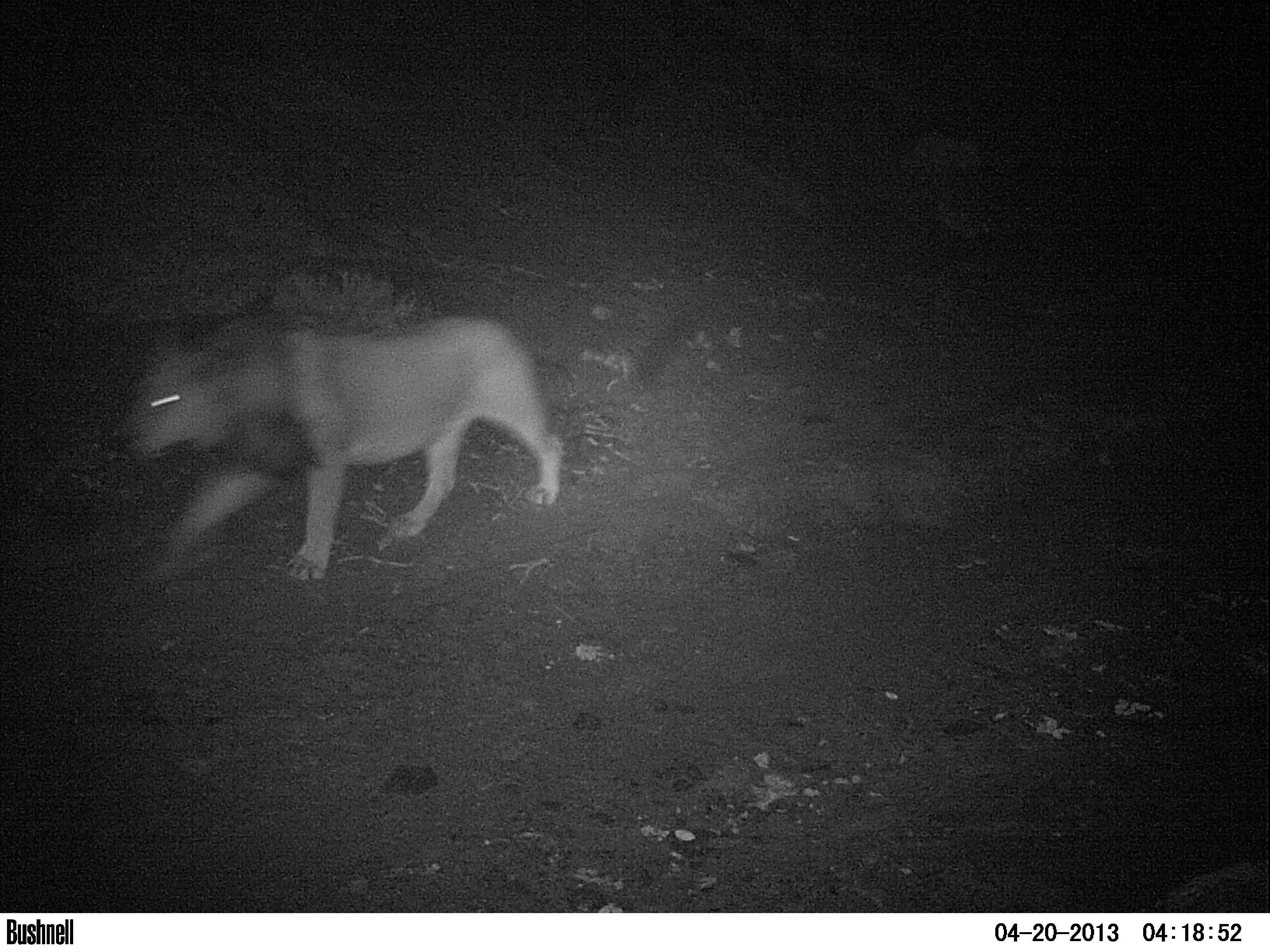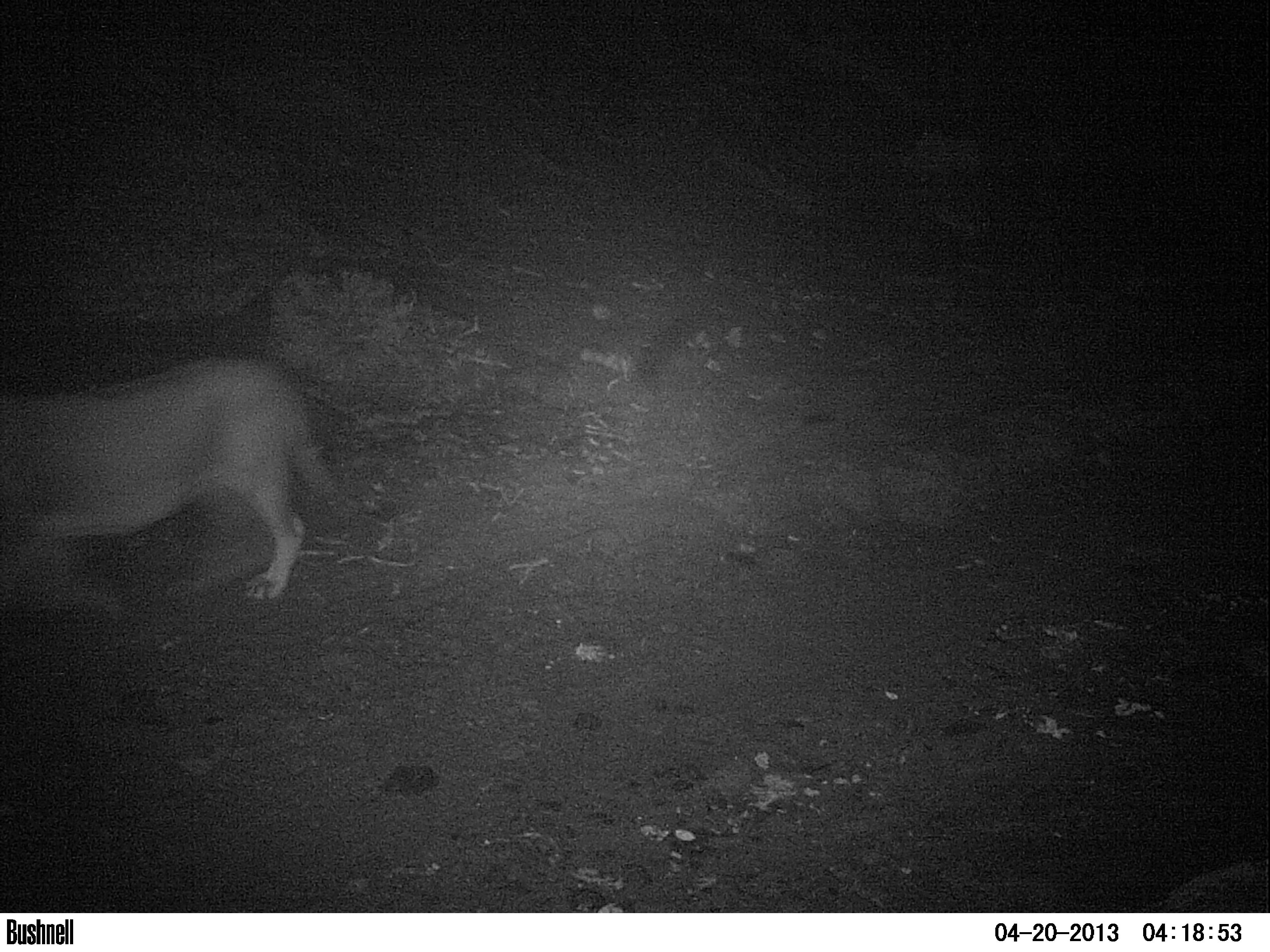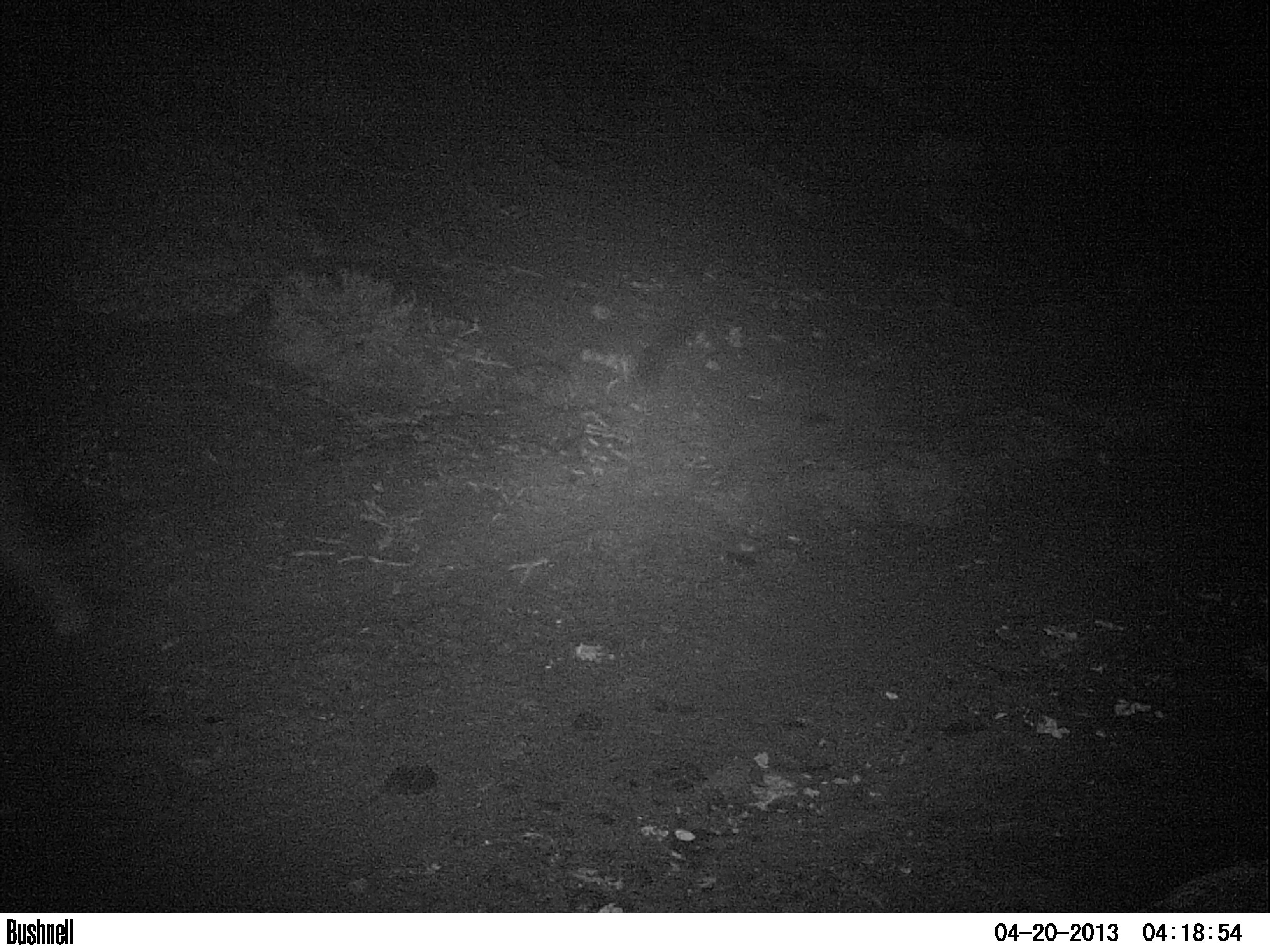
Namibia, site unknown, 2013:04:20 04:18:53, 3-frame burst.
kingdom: Animalia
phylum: Chordata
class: Mammalia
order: Carnivora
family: Felidae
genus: Panthera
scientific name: Panthera leo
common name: lion